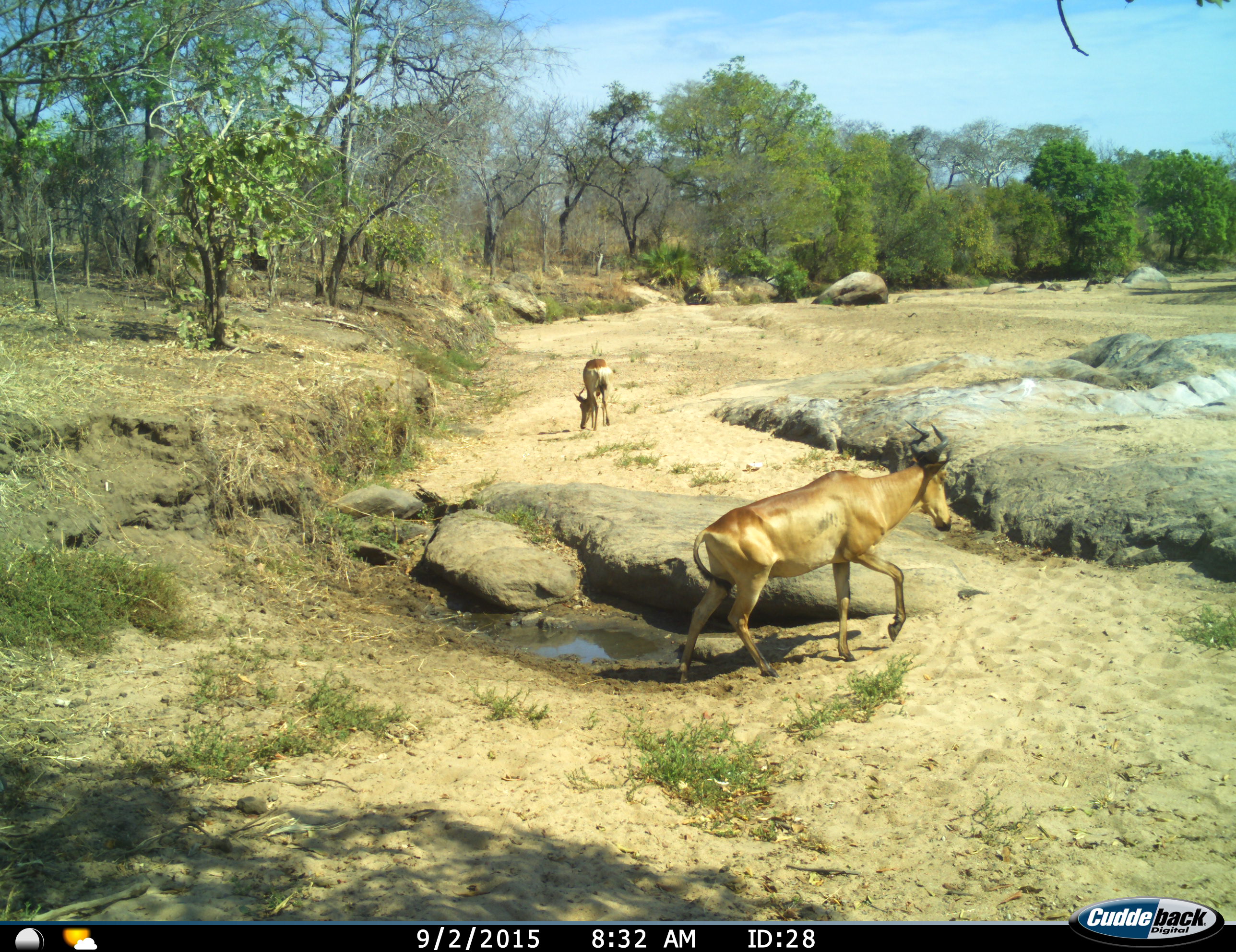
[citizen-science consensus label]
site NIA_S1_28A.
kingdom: Animalia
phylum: Chordata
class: Mammalia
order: Artiodactyla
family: Bovidae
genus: Alcelaphus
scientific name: Alcelaphus buselaphus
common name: hartebeest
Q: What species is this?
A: Hartebeest (Alcelaphus buselaphus).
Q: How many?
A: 2.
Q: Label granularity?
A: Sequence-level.